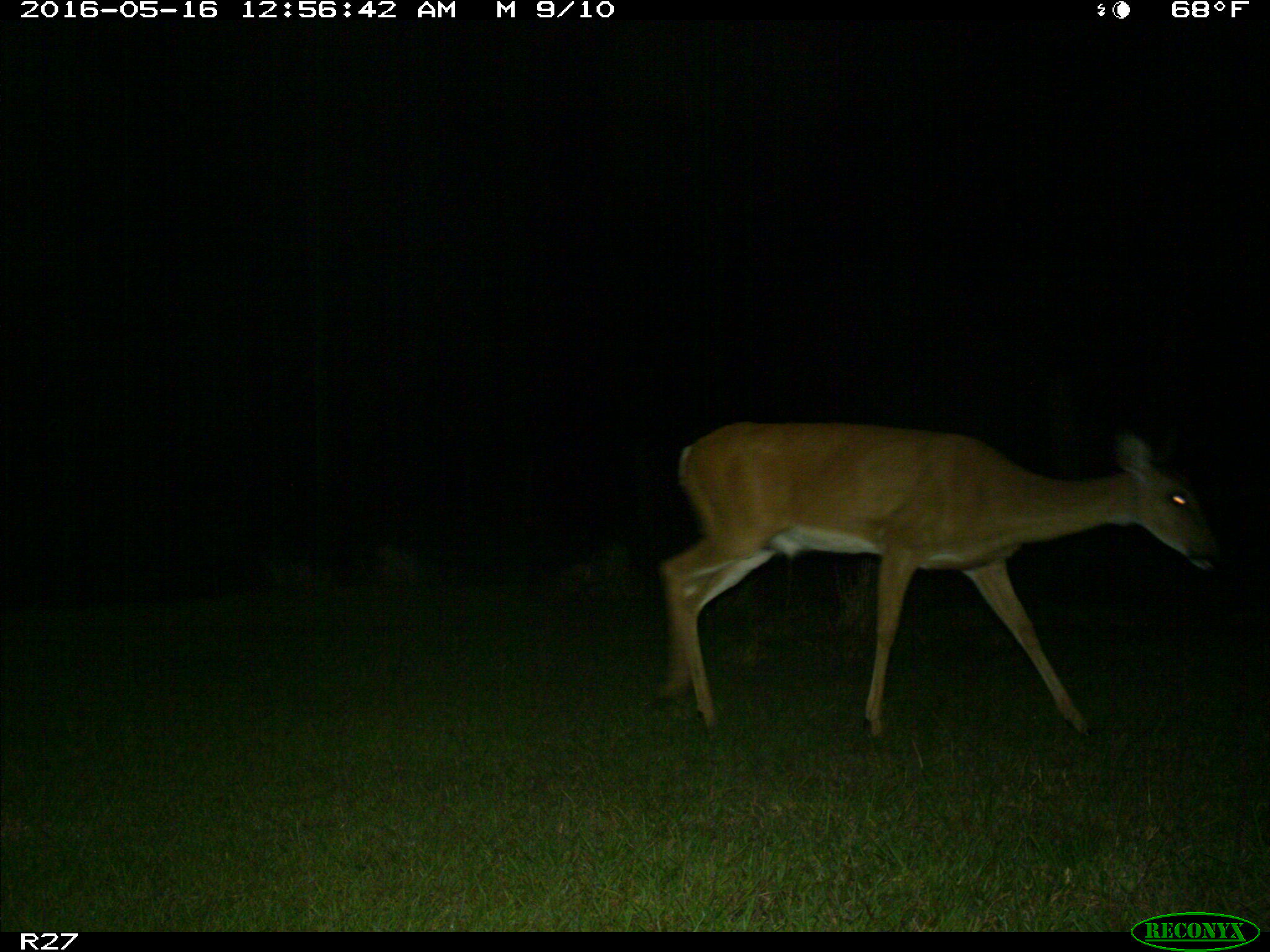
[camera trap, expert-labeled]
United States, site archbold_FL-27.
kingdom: Animalia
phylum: Chordata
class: Mammalia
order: Artiodactyla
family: Cervidae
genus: Odocoileus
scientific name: Odocoileus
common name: deer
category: unidentified deer